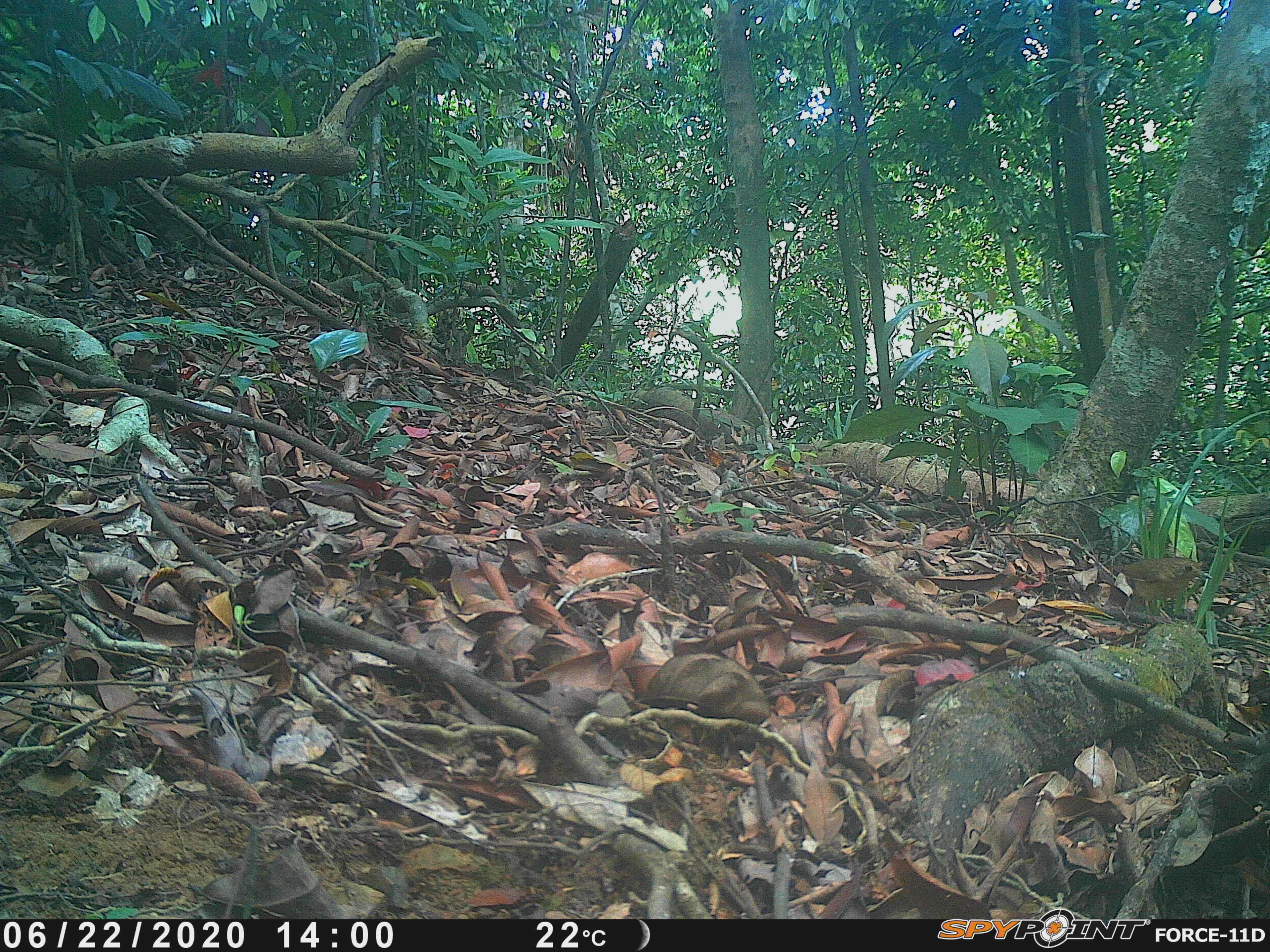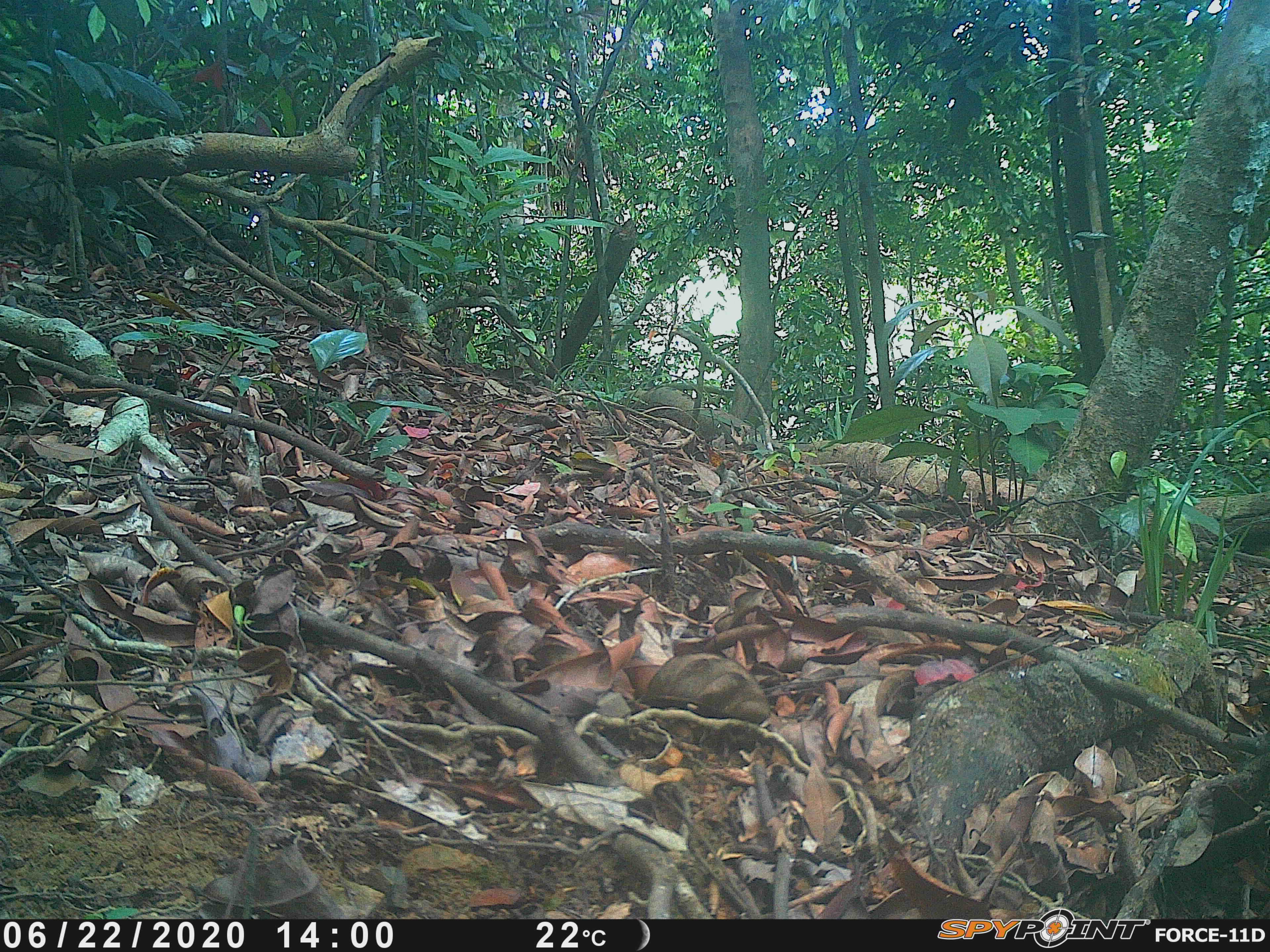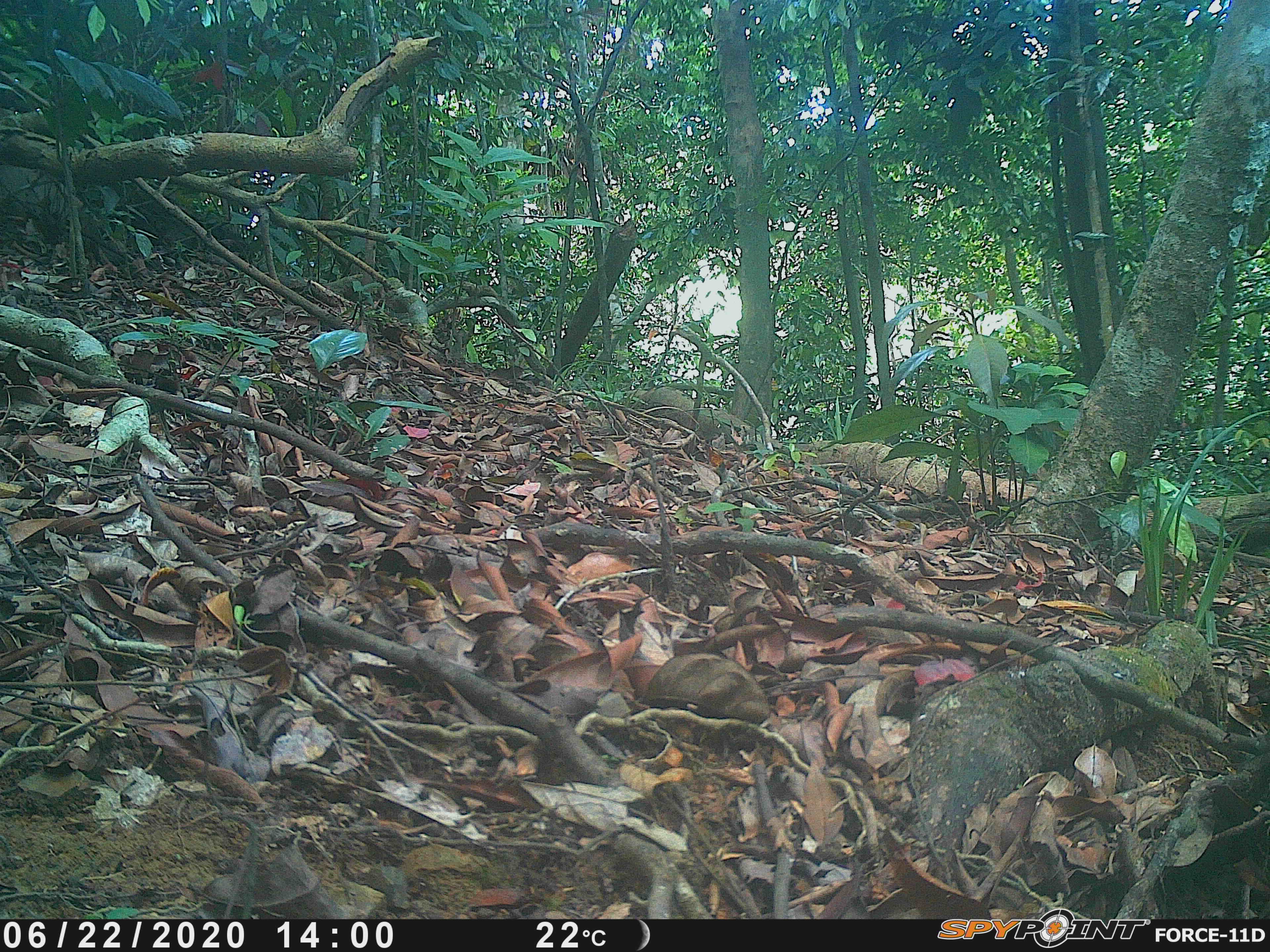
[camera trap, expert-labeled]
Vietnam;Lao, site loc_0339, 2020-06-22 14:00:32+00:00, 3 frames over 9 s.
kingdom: Animalia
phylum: Chordata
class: Aves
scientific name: Aves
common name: bird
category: unidentified bird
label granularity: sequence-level